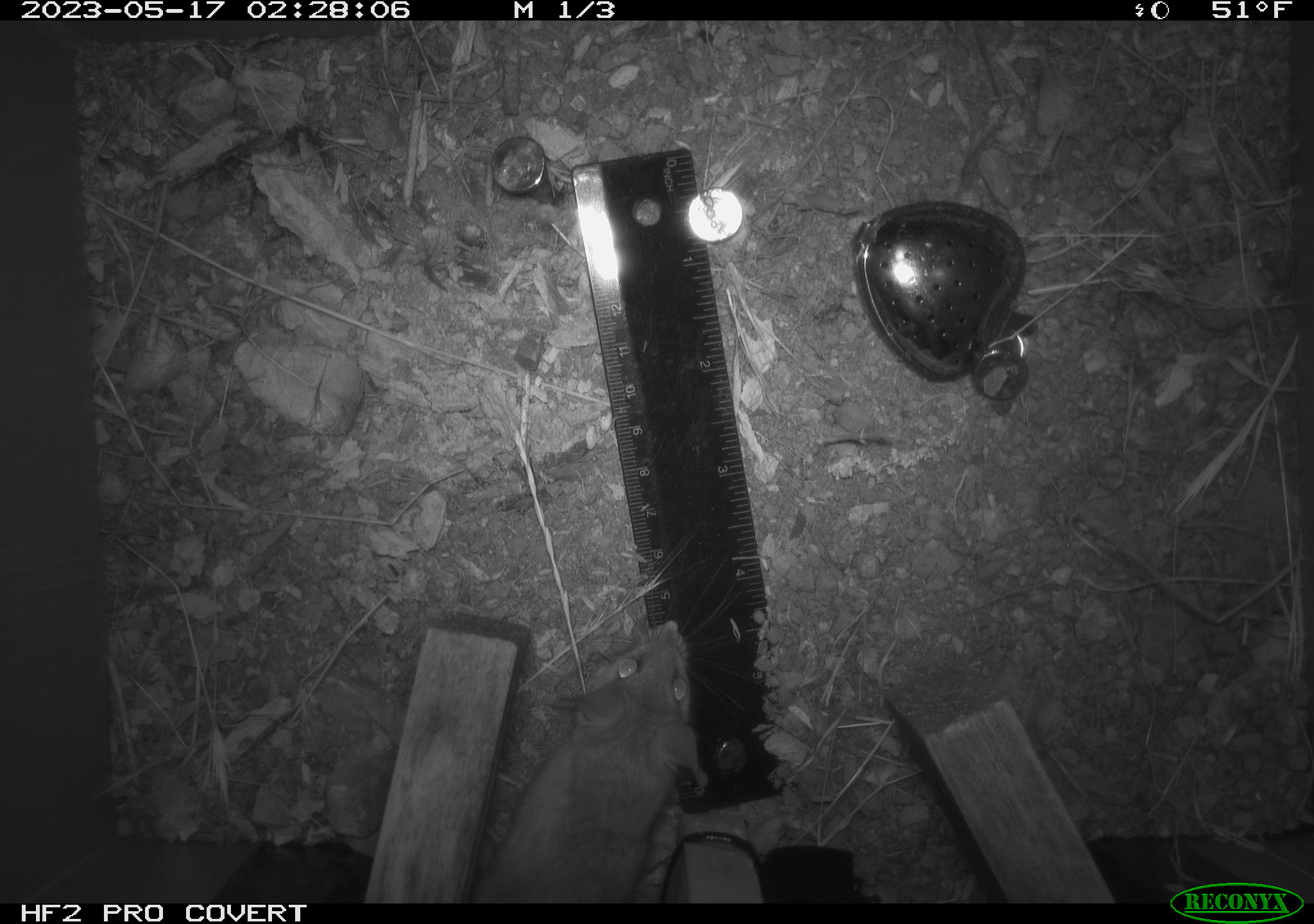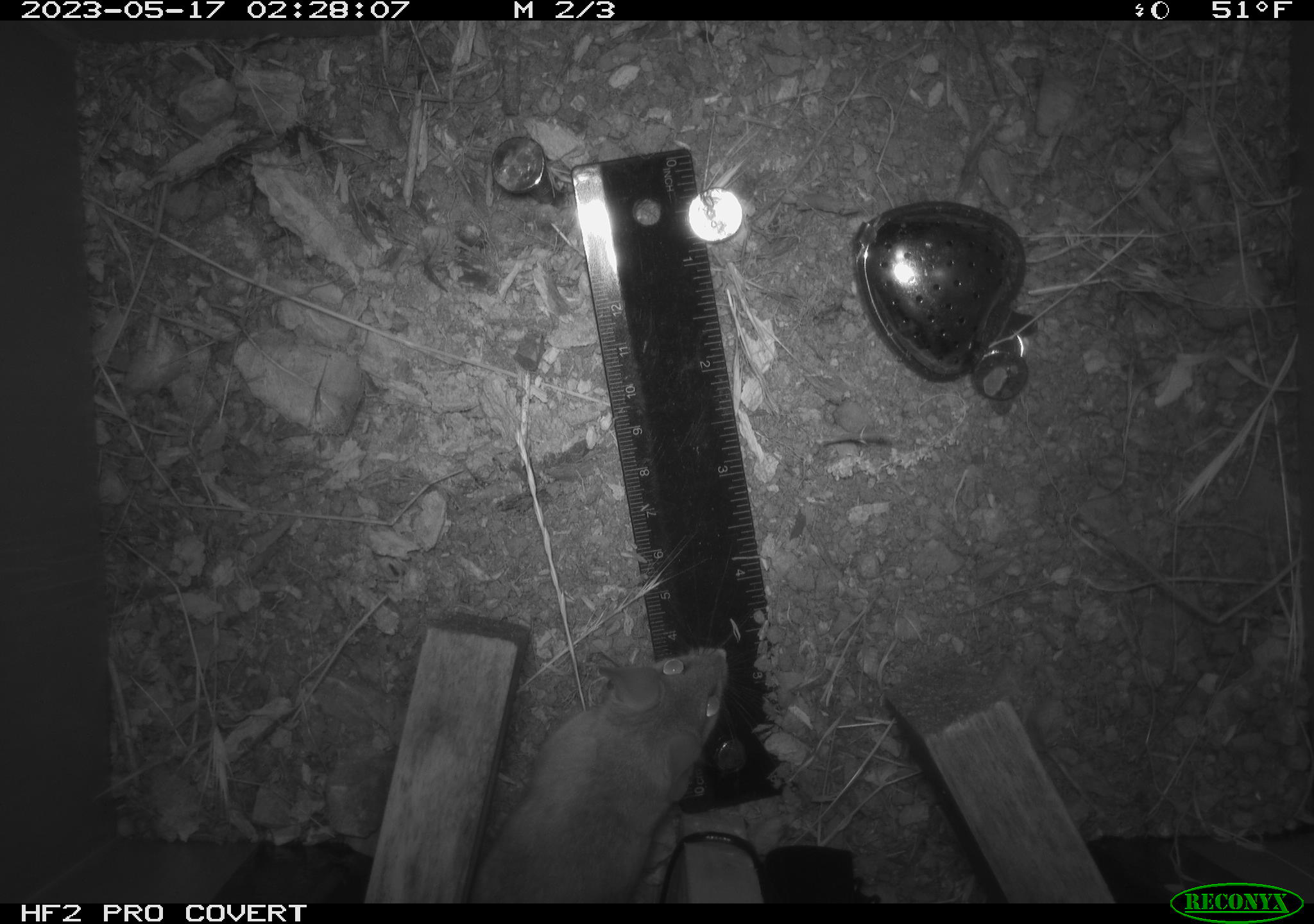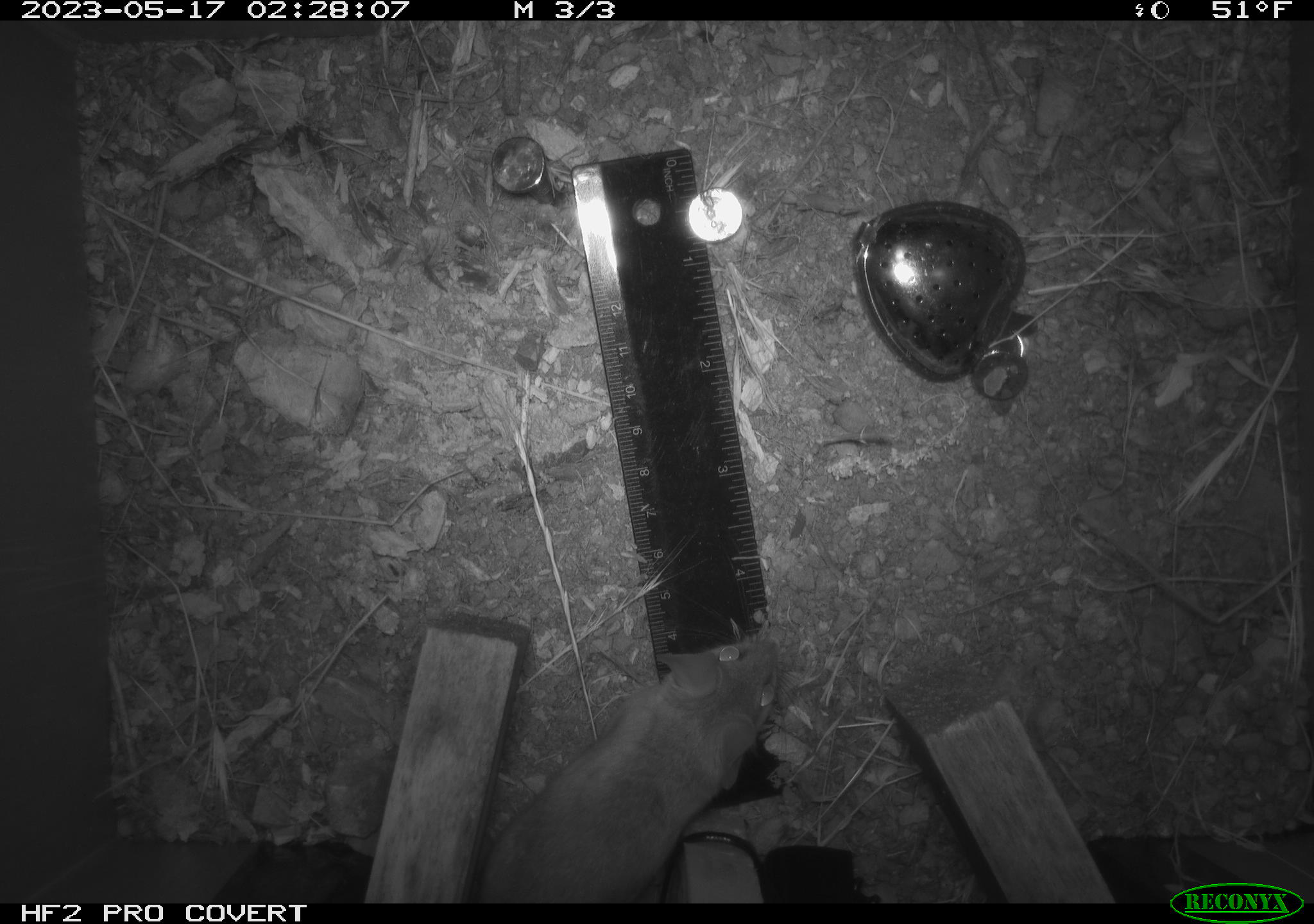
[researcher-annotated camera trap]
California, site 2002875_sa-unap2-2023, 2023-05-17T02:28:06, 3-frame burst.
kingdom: Animalia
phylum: Chordata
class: Mammalia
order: Rodentia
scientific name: Rodentia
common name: mouse species